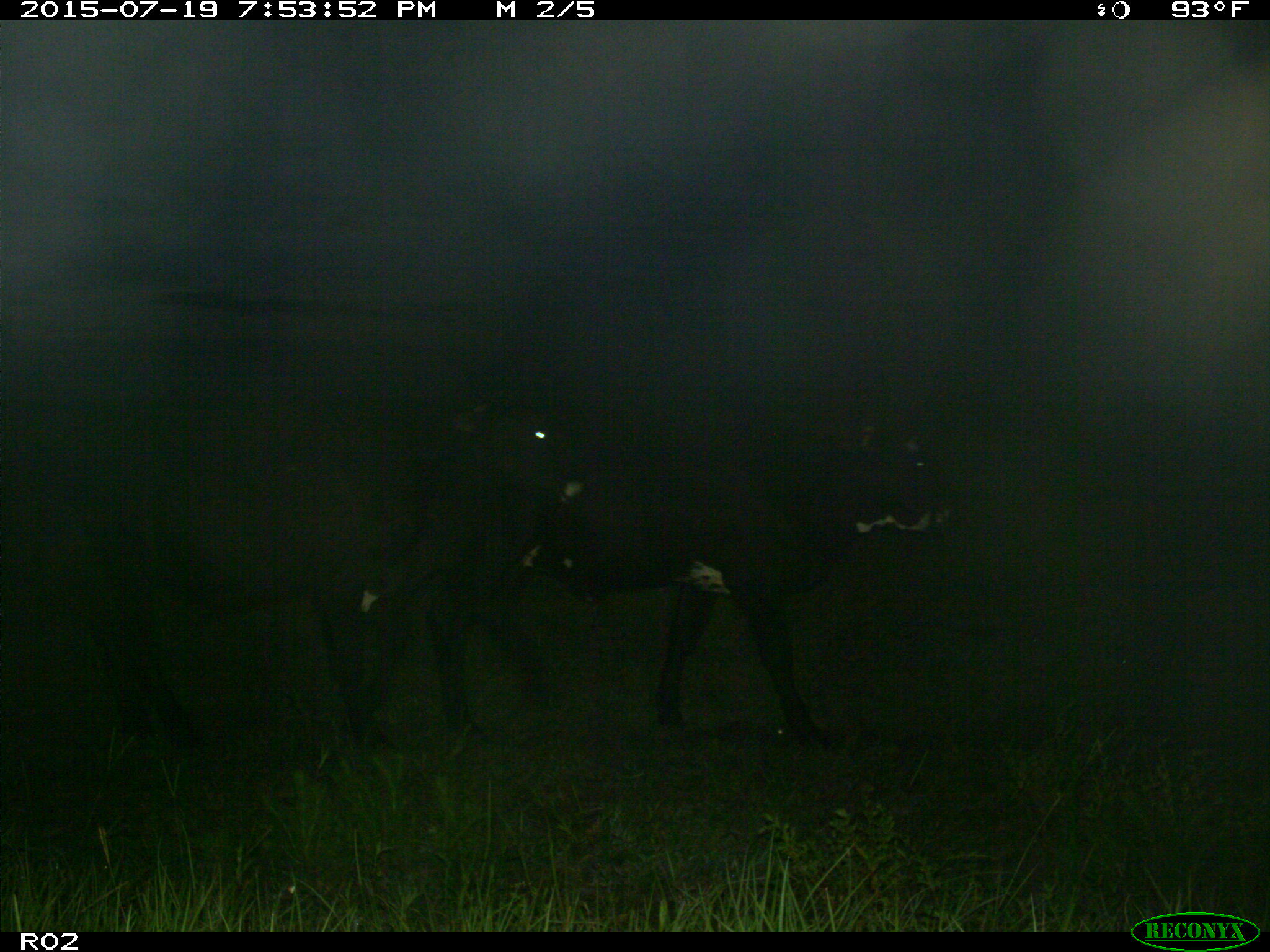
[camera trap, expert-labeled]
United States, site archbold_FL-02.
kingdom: Animalia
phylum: Chordata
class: Mammalia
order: Artiodactyla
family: Bovidae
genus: Bos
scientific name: Bos taurus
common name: domestic cow